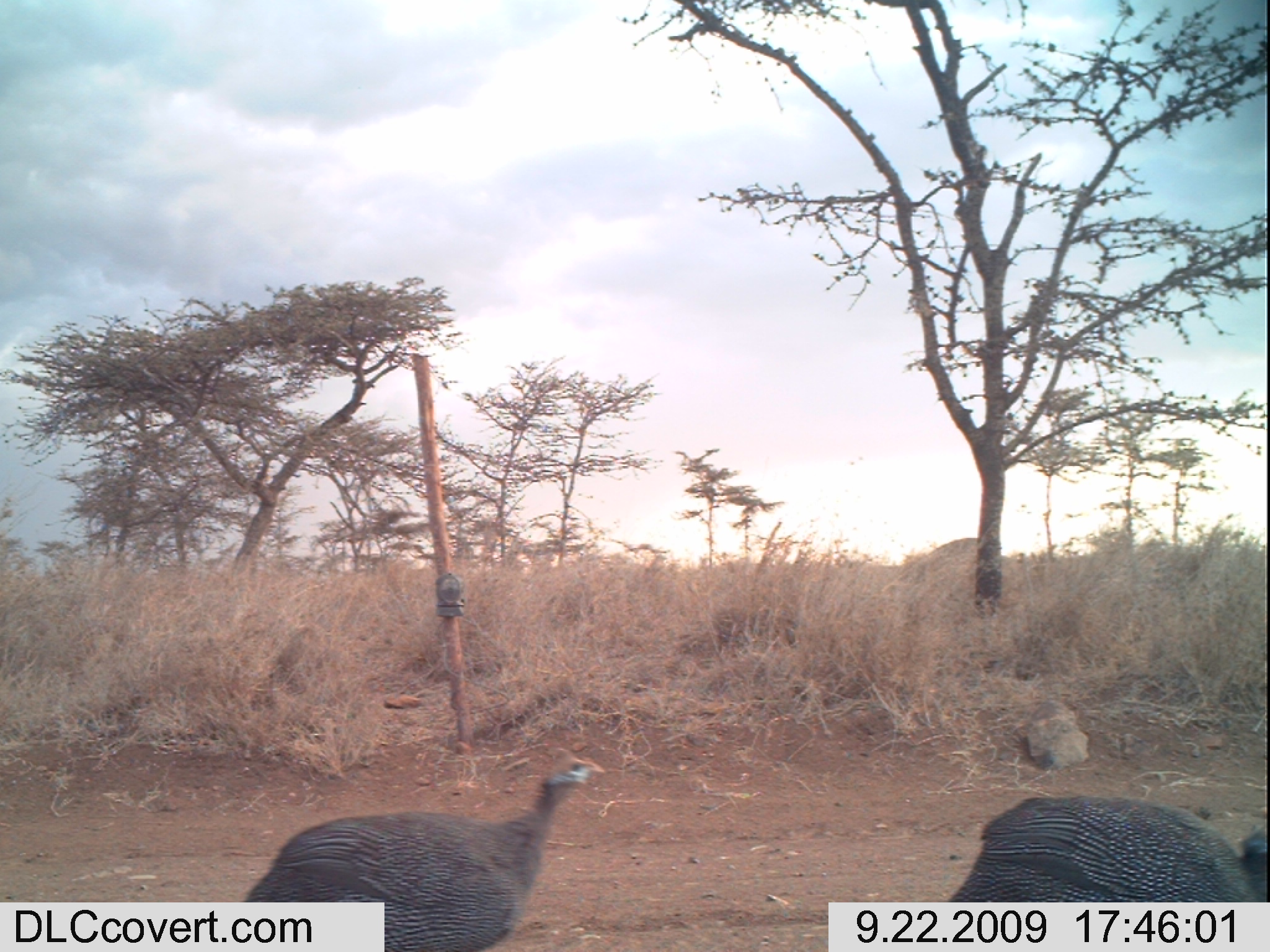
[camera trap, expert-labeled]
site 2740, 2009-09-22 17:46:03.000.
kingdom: Animalia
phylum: Chordata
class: Aves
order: Galliformes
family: Numididae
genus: Numida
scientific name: Numida meleagris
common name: helmeted guineafowl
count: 2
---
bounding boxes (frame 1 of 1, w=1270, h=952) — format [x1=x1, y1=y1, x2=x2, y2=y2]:
numida meleagris: [x1=212, y1=757, x2=597, y2=951]; [x1=911, y1=794, x2=1270, y2=952]